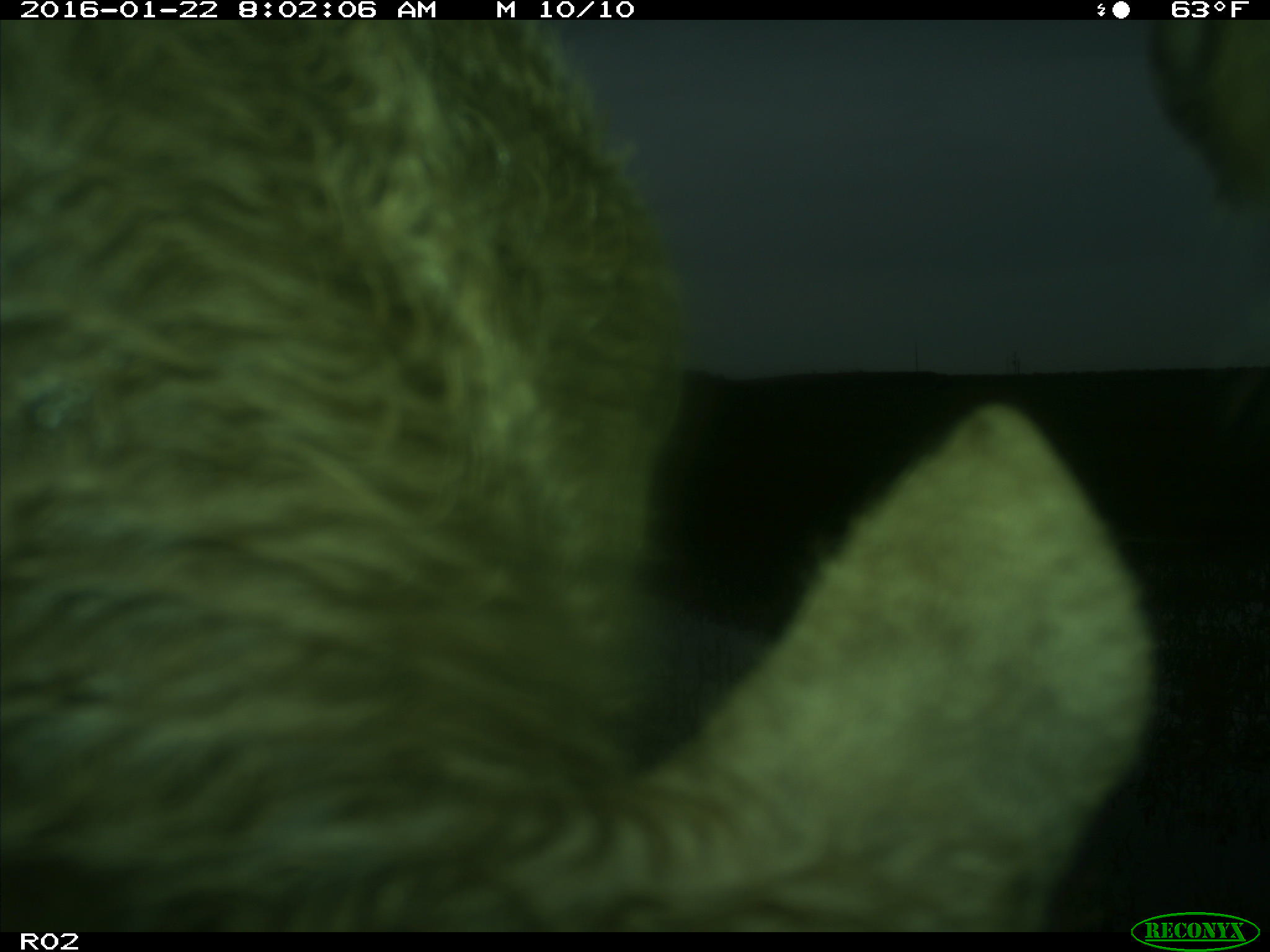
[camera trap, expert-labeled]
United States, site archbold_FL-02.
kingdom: Animalia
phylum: Chordata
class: Mammalia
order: Artiodactyla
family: Bovidae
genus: Bos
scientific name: Bos taurus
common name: domestic cow